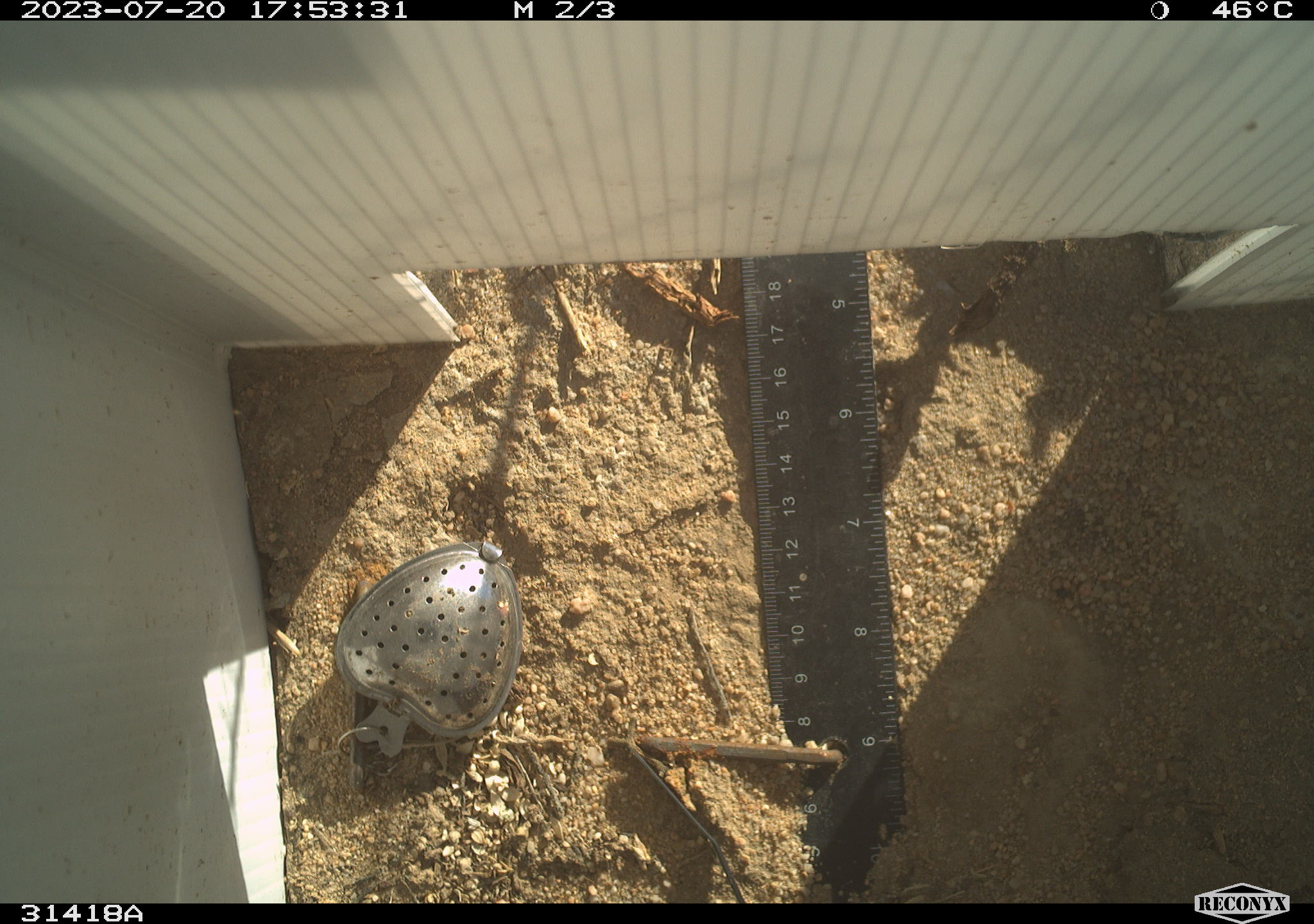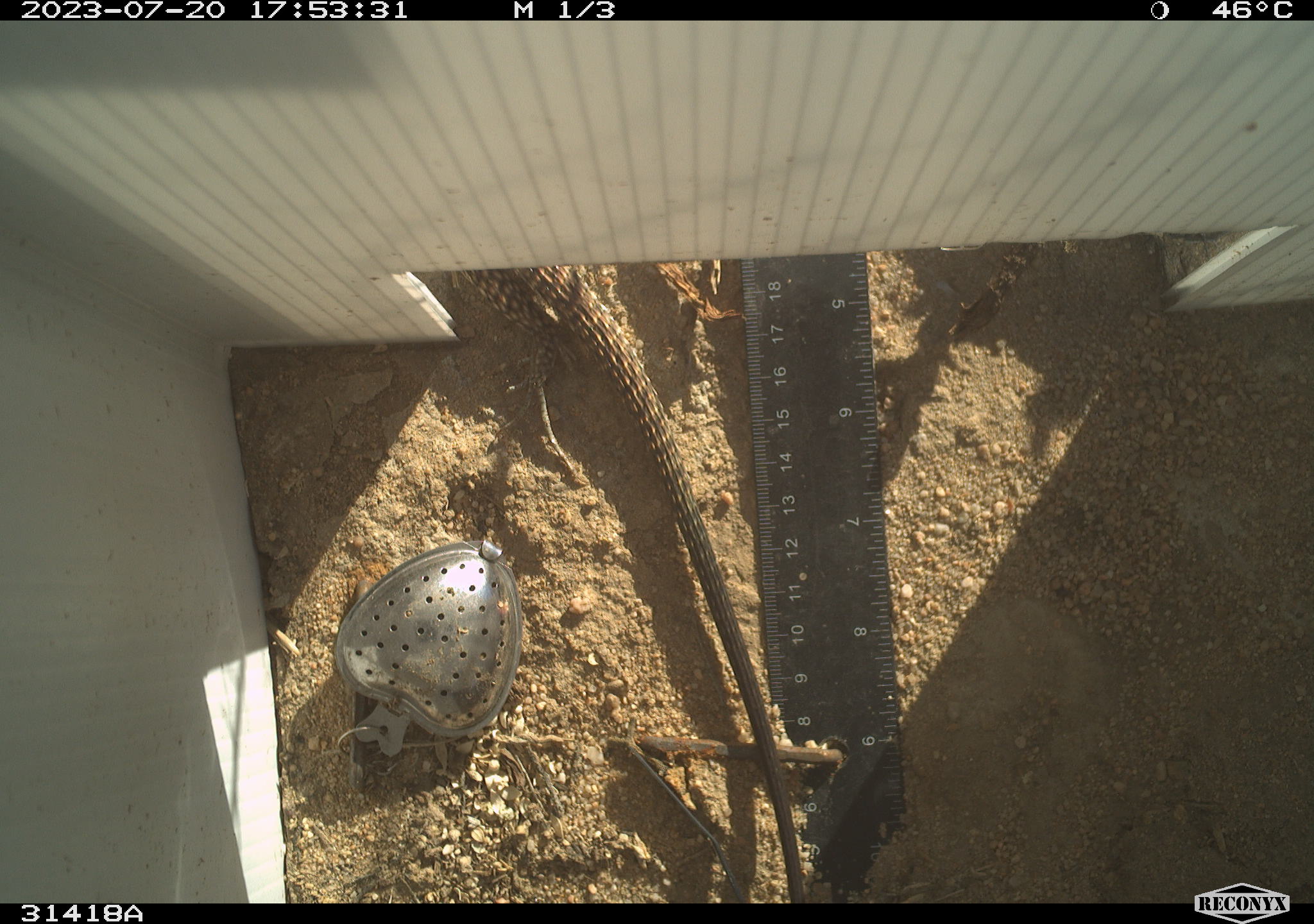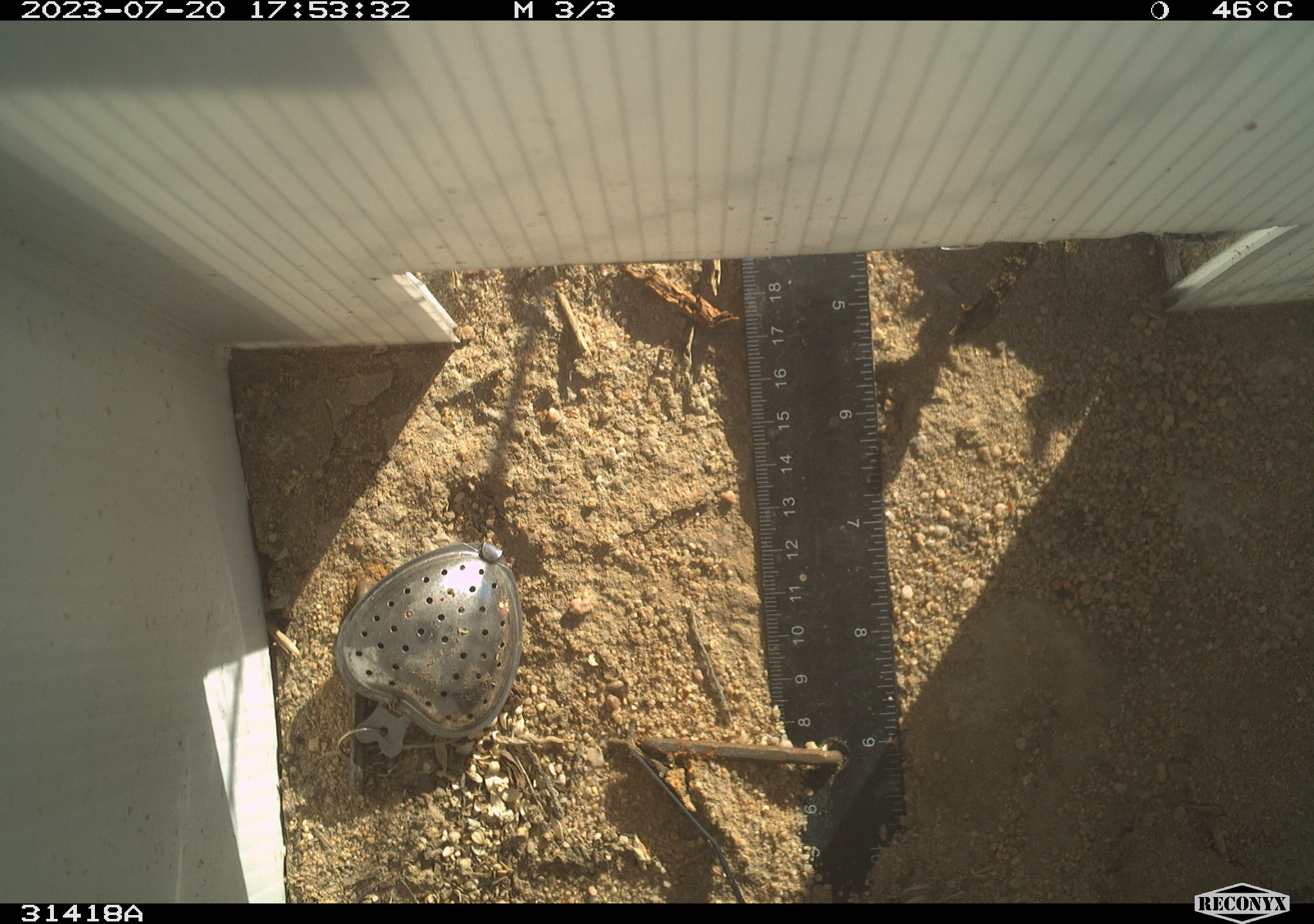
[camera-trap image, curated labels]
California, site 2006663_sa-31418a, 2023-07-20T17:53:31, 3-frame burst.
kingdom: Animalia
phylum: Chordata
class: Reptilia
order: Squamata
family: Teiidae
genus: Aspidoscelis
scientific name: Aspidoscelis tigris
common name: western whiptail